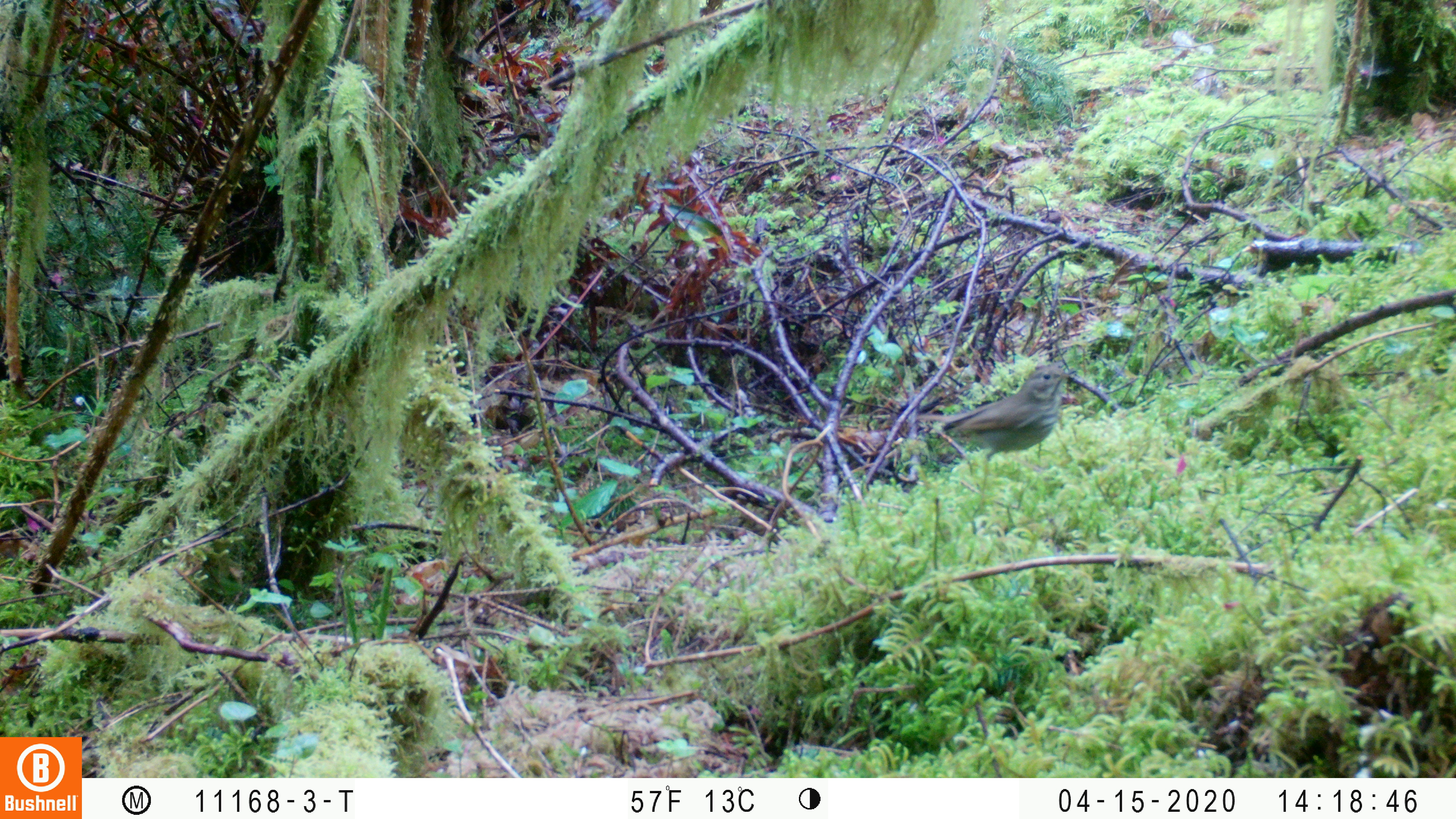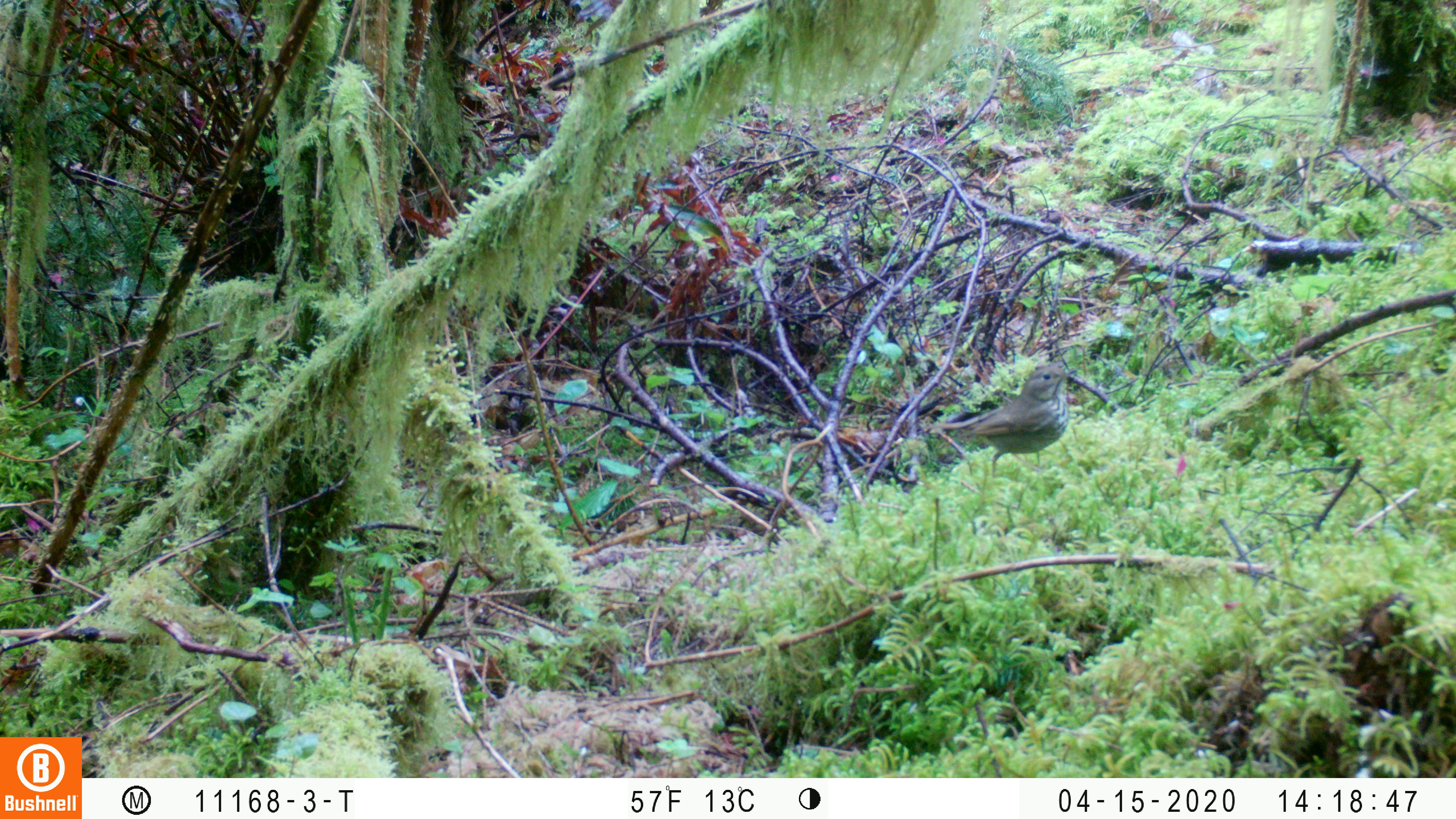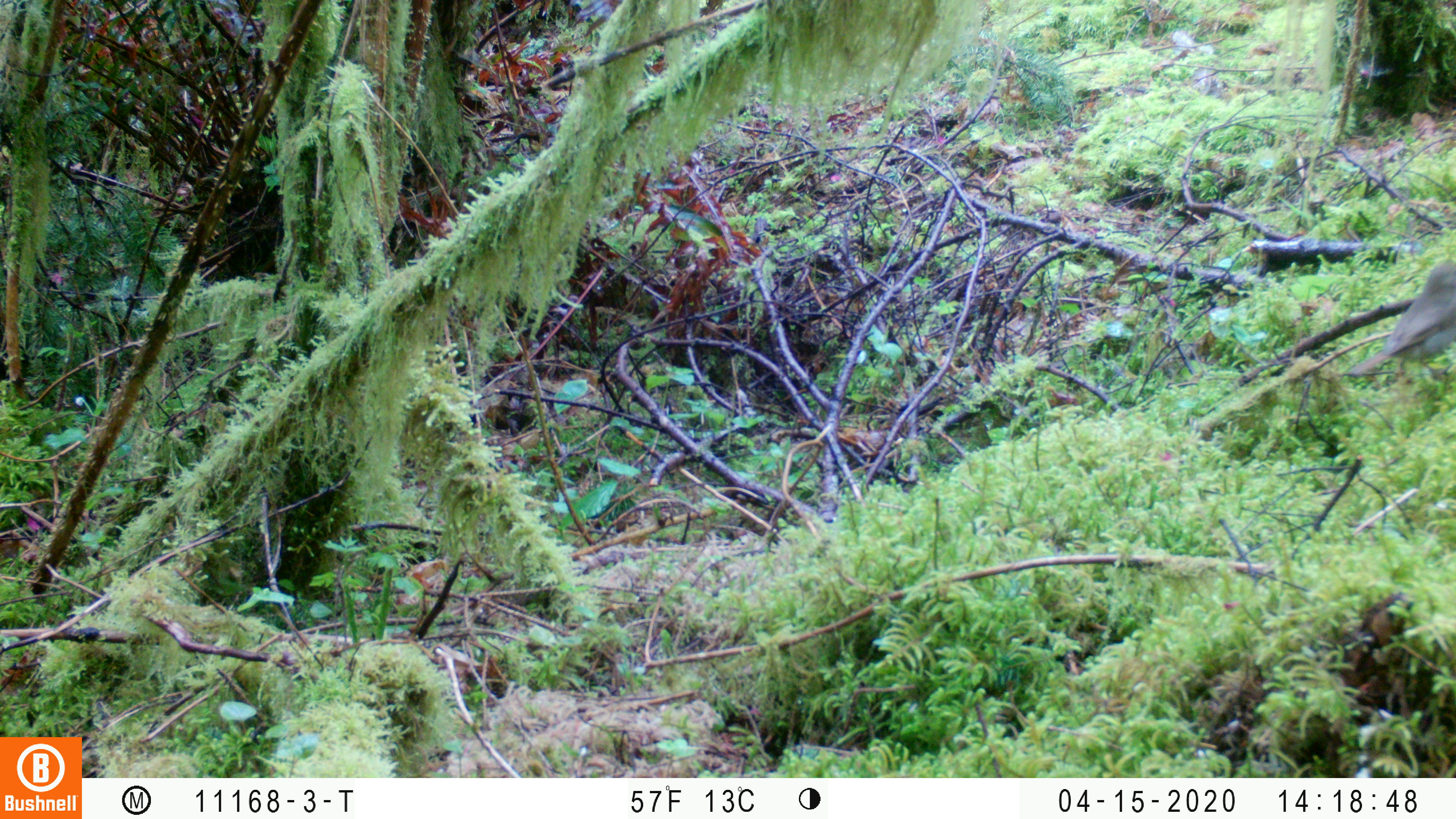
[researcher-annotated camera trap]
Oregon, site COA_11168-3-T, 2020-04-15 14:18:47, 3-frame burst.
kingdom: Animalia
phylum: Chordata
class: Aves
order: Passeriformes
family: Turdidae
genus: Catharus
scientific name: Catharus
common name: brown thrushes and nightingale-thrushes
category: catharus species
Catharus species (brown thrushes and nightingale-thrushes) (Catharus).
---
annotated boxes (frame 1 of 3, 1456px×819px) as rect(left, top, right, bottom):
catharus species: rect(910, 356, 1078, 483)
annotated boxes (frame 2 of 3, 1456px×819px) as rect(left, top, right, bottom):
catharus species: rect(926, 358, 1080, 479)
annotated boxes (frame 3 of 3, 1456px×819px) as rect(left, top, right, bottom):
catharus species: rect(1343, 251, 1451, 383)